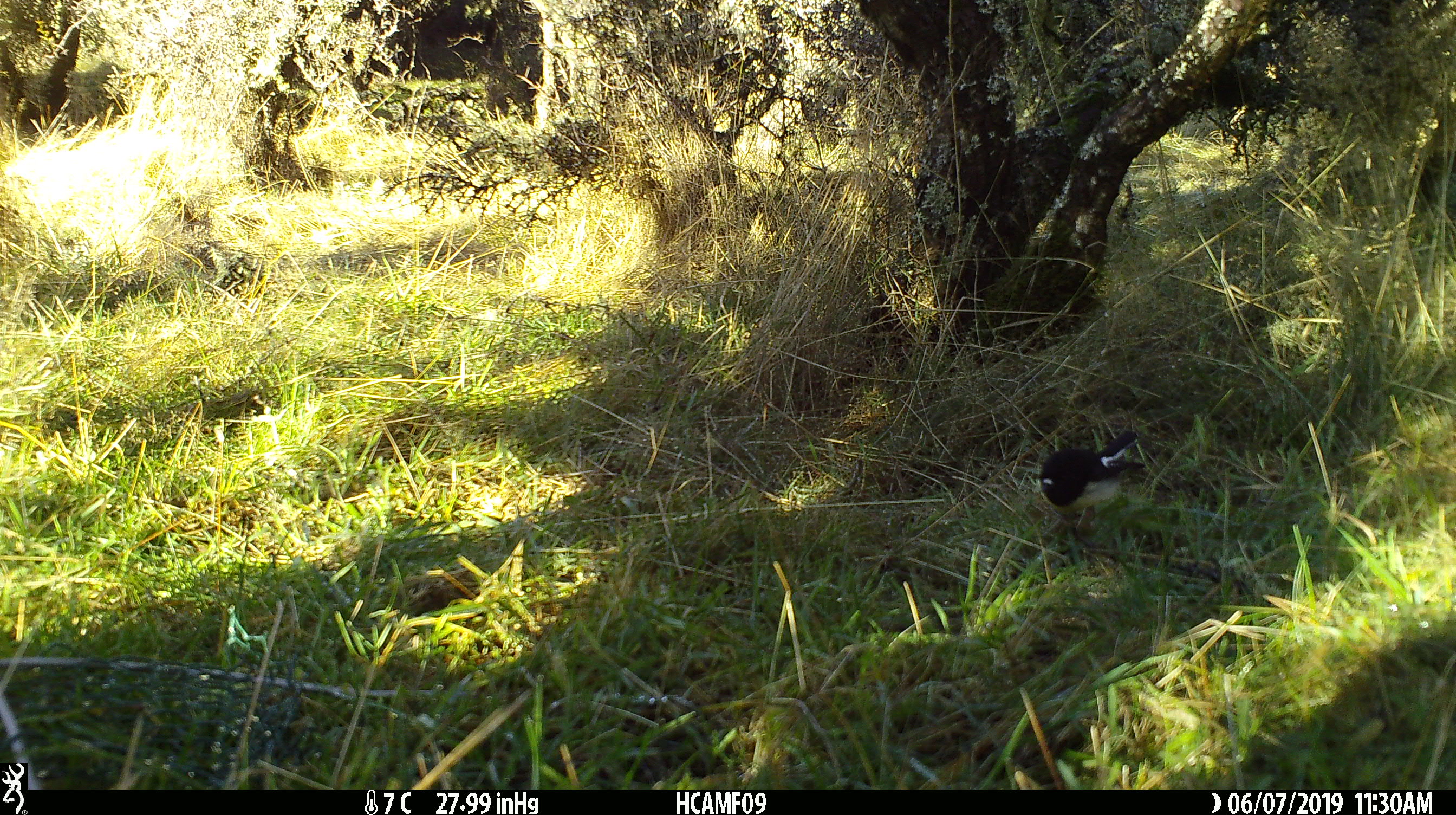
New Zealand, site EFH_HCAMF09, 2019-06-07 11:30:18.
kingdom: Animalia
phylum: Chordata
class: Aves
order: Passeriformes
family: Petroicidae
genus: Petroica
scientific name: Petroica macrocephala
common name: tomtit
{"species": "tomtit (Petroica macrocephala)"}